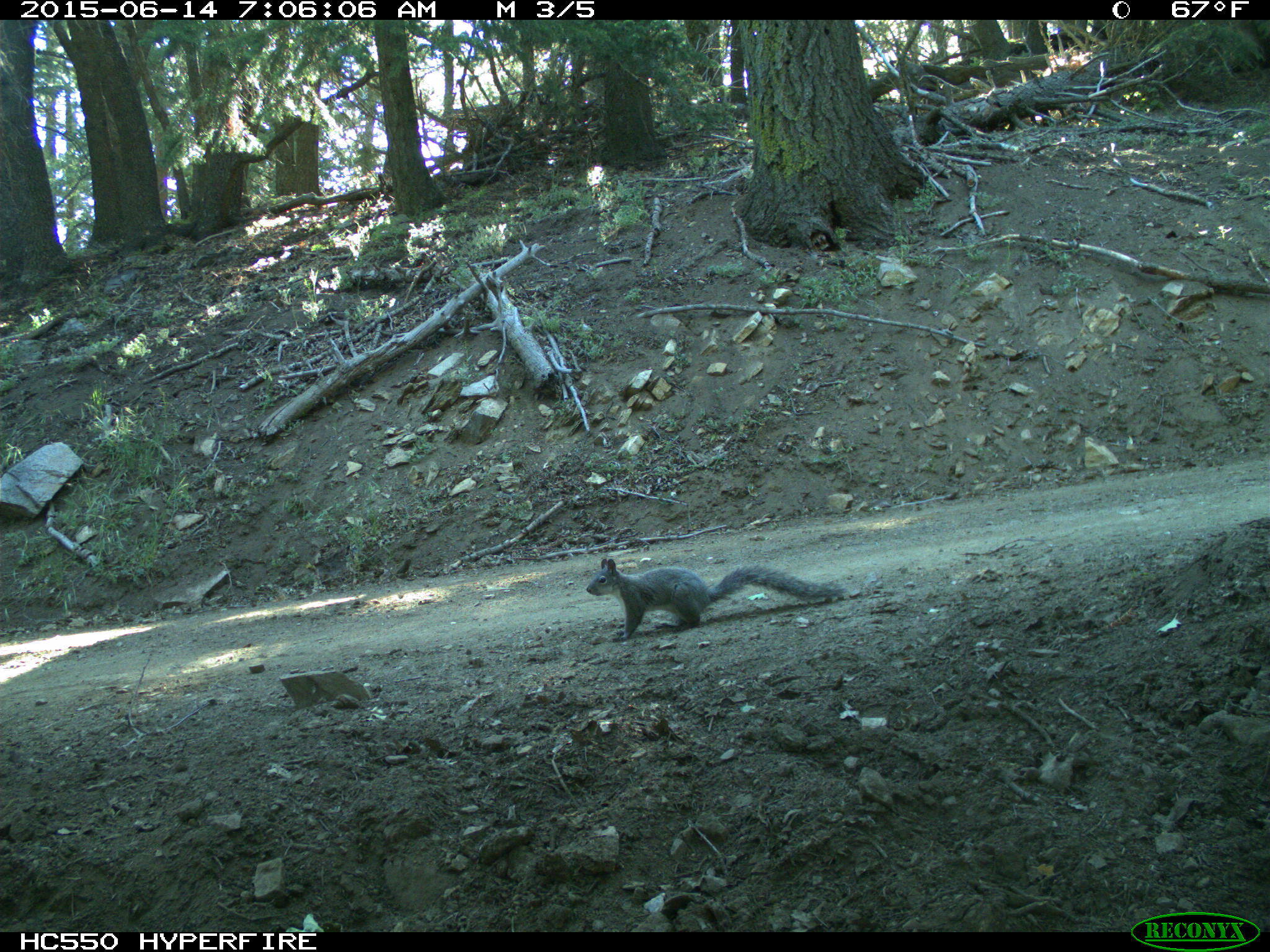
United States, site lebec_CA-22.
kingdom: Animalia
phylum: Chordata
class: Mammalia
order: Rodentia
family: Sciuridae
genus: Sciurus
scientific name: Sciurus carolinensis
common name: eastern gray squirrel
Sciurus carolinensis (eastern gray squirrel).